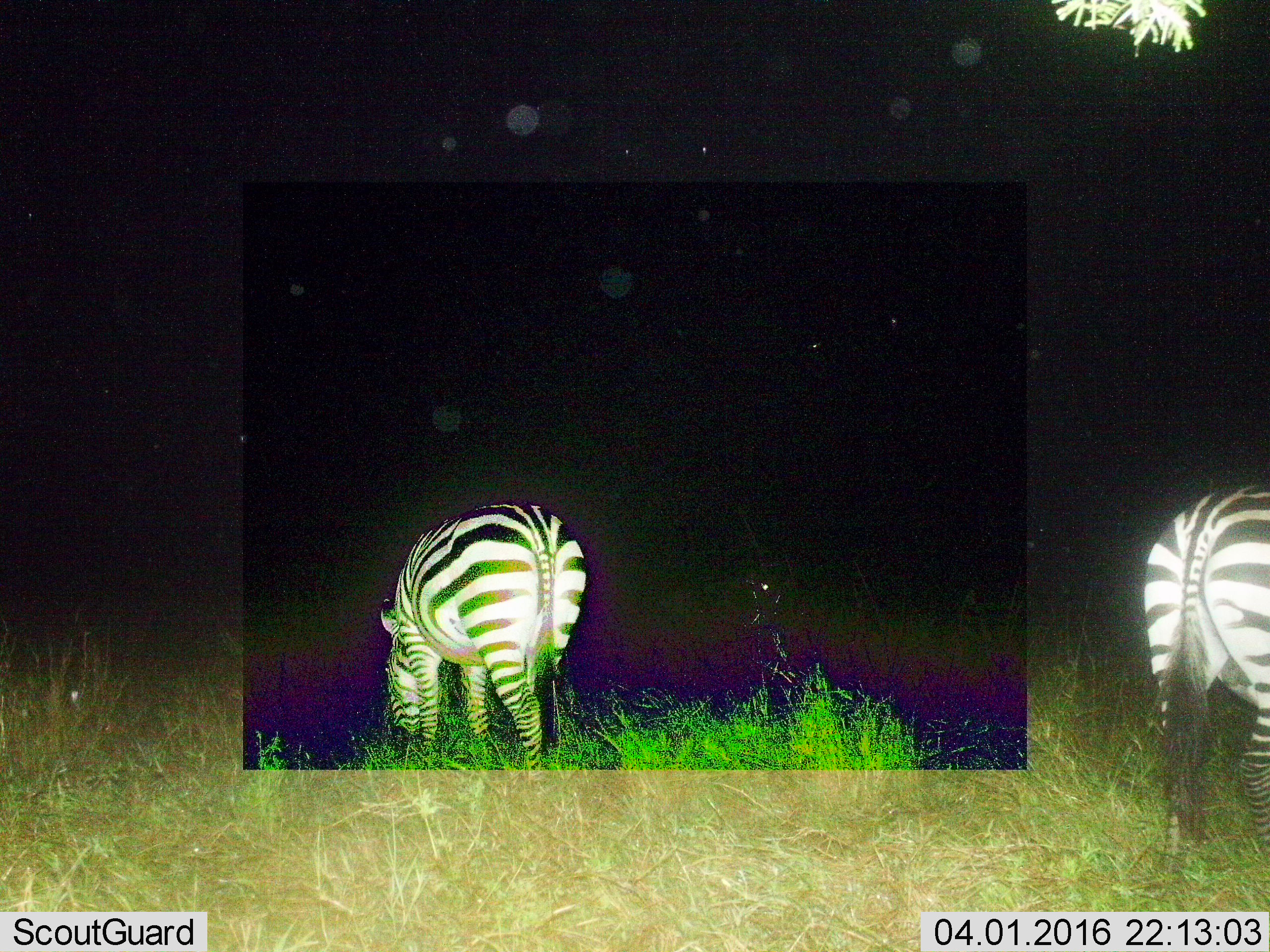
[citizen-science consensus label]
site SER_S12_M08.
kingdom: Animalia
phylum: Chordata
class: Mammalia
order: Perissodactyla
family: Equidae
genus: Equus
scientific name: Equus quagga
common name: plains zebra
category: zebraplains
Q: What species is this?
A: Zebraplains (plains zebra) (Equus quagga).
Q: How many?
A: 2.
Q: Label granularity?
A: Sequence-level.